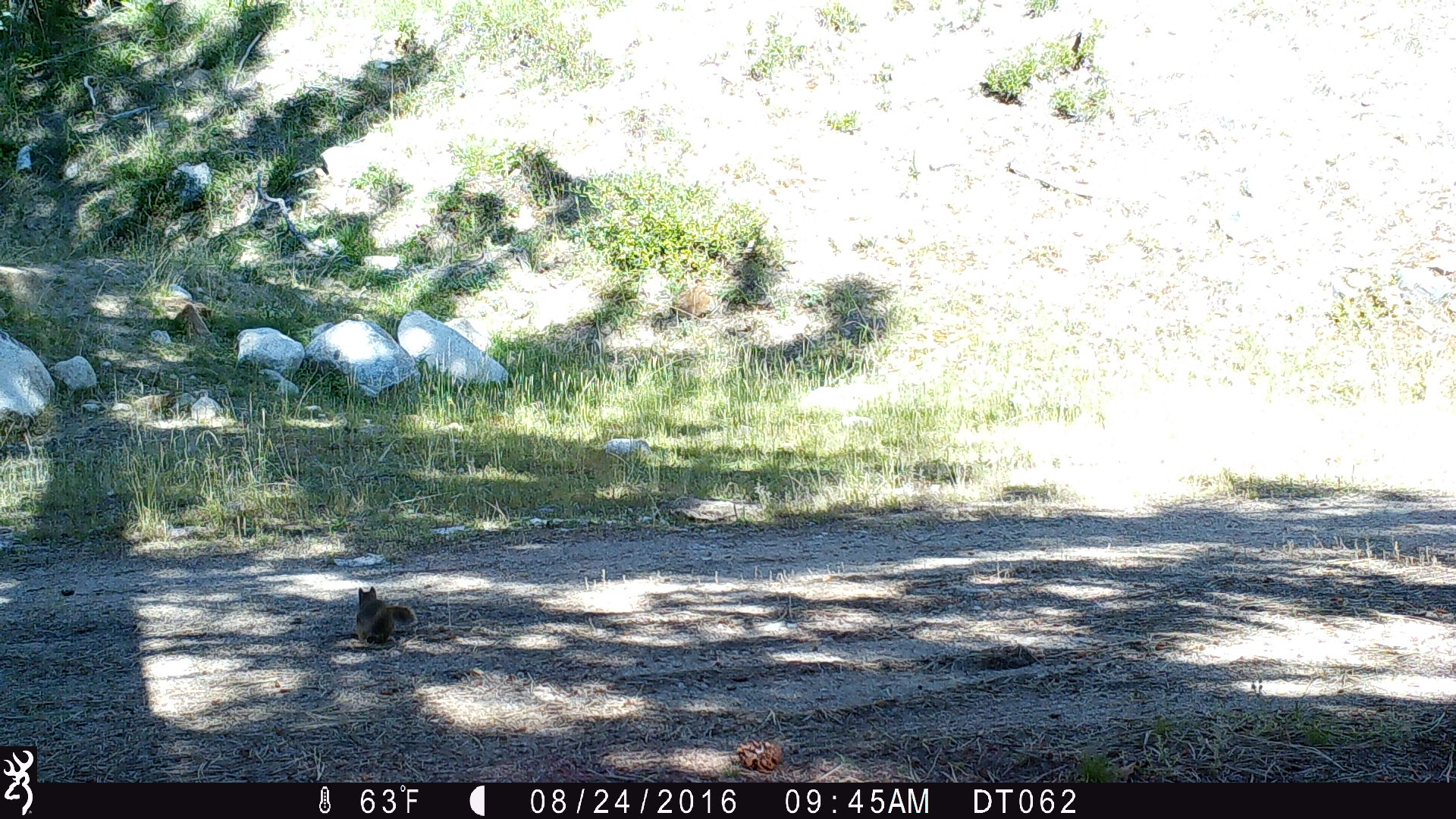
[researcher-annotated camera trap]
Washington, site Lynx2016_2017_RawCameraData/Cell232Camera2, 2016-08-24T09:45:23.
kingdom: Animalia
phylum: Chordata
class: Mammalia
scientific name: Mammalia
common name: small mammal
Small mammal (Mammalia). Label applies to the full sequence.